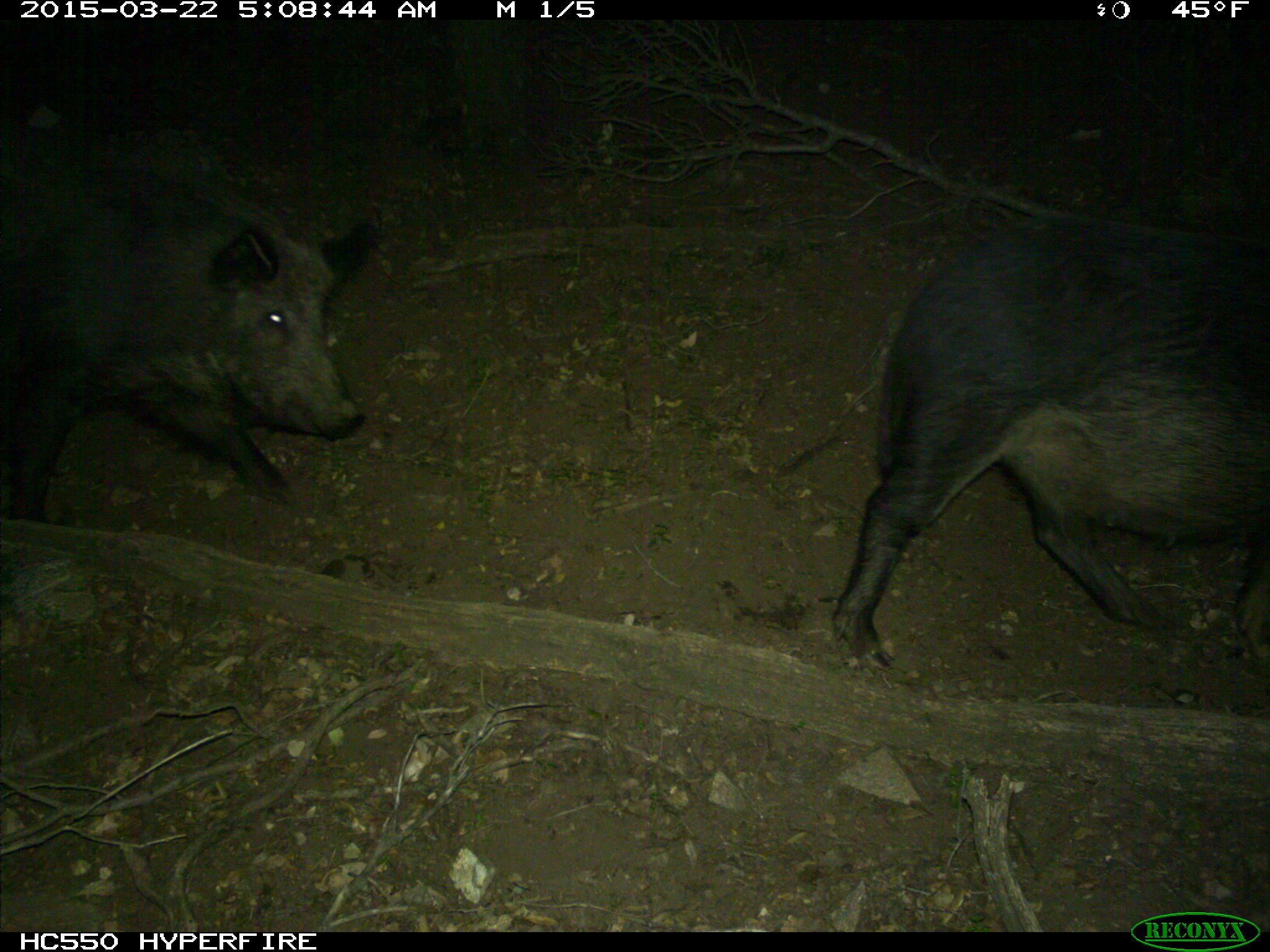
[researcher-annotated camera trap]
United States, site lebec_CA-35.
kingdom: Animalia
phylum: Chordata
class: Mammalia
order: Artiodactyla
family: Suidae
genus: Sus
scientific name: Sus scrofa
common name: wild boar